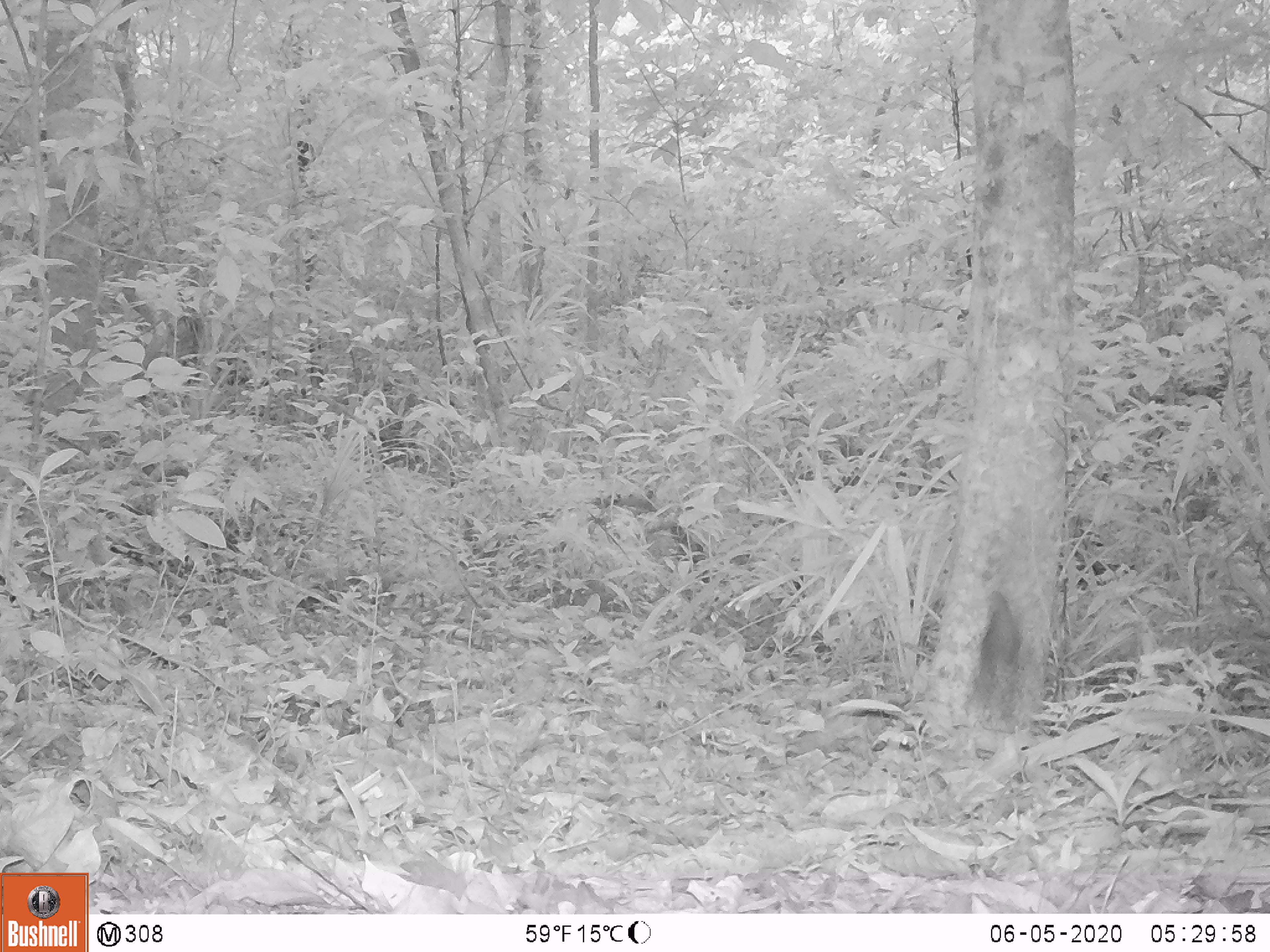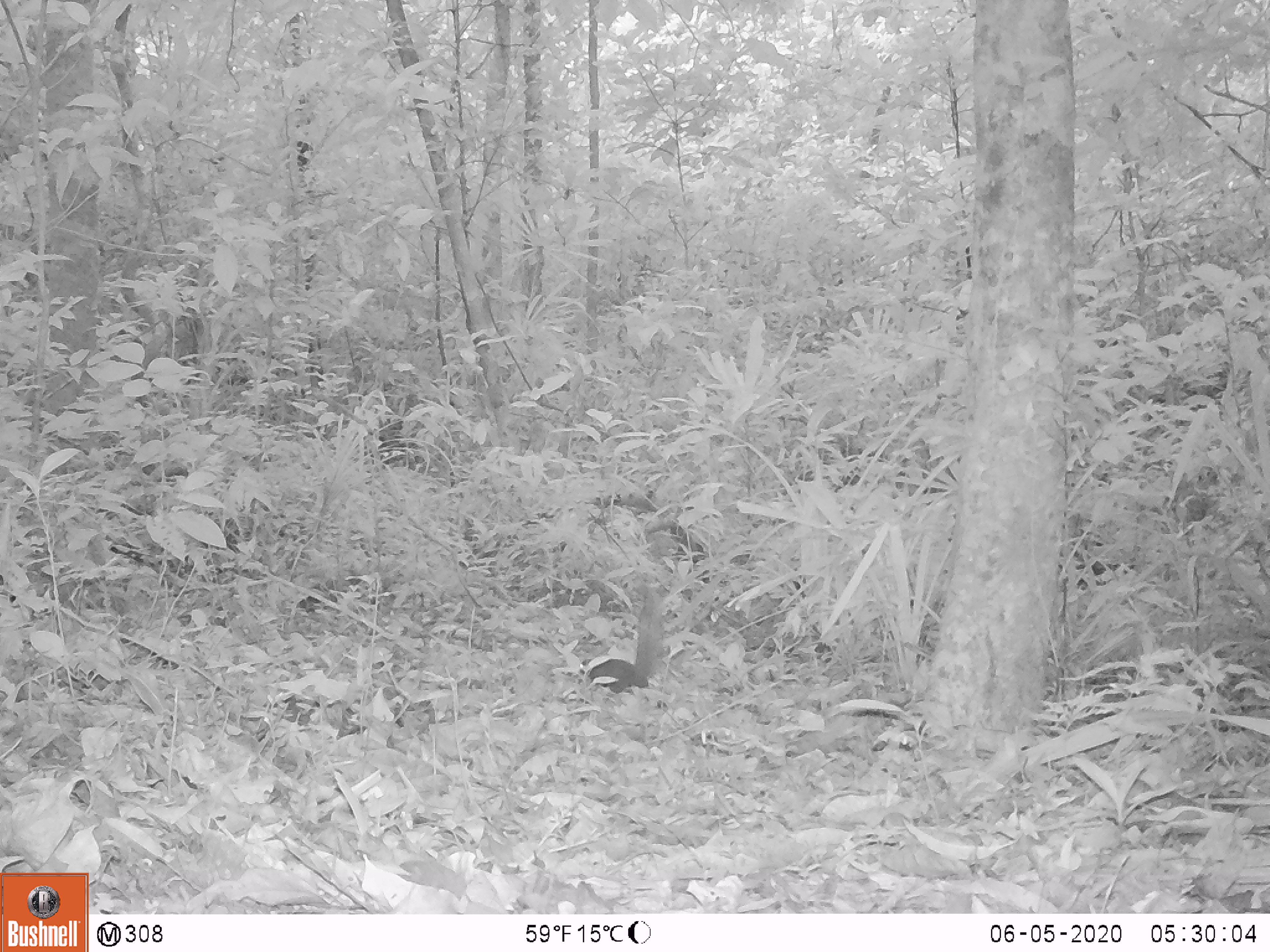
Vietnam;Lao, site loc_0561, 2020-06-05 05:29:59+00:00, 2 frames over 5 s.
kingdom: Animalia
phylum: Chordata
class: Mammalia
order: Rodentia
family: Sciuridae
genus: Sciurus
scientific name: Sciurus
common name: squirrel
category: unidentified squirrel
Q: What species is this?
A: Unidentified squirrel (squirrel) (Sciurus).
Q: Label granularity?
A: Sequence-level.